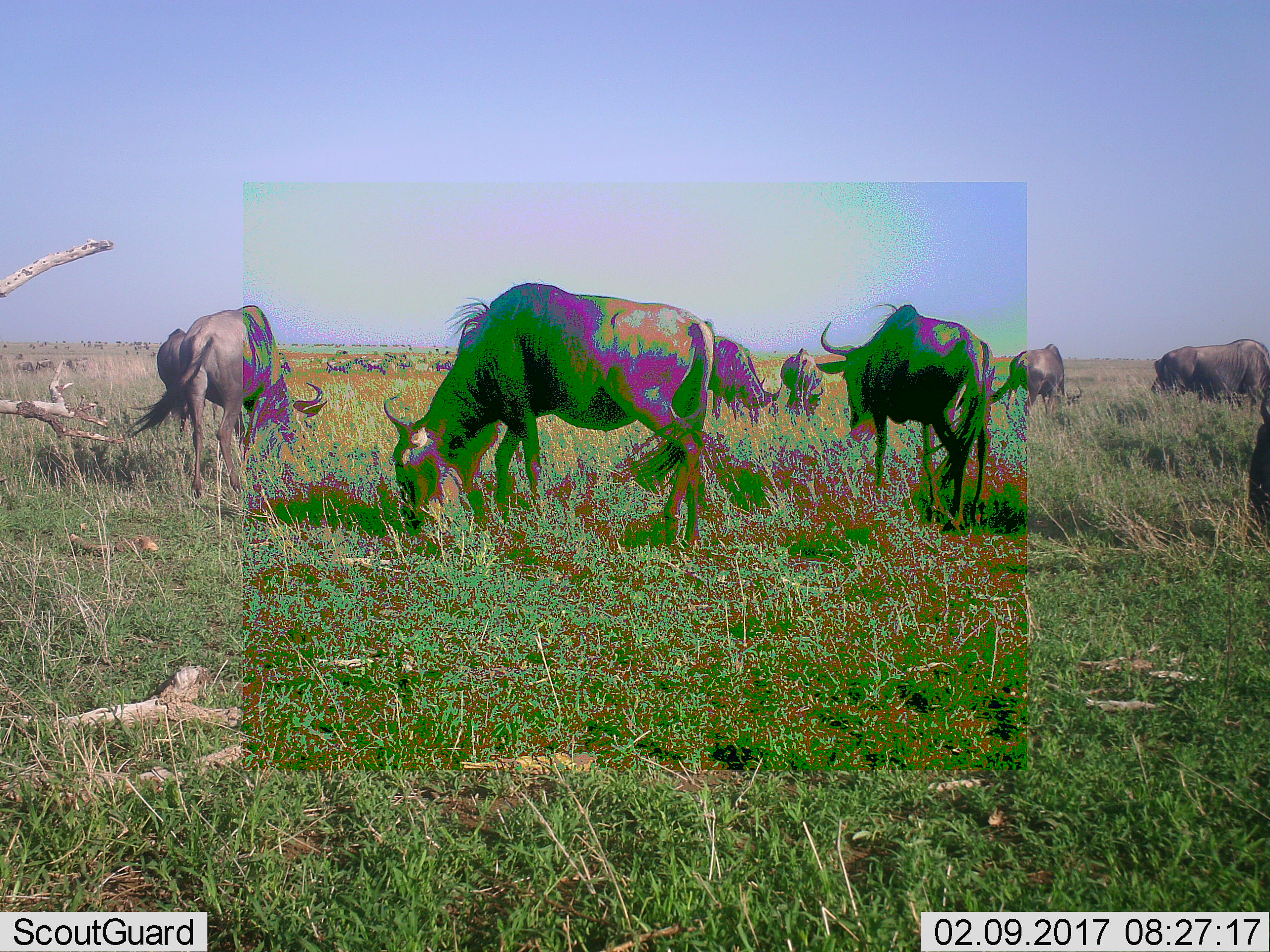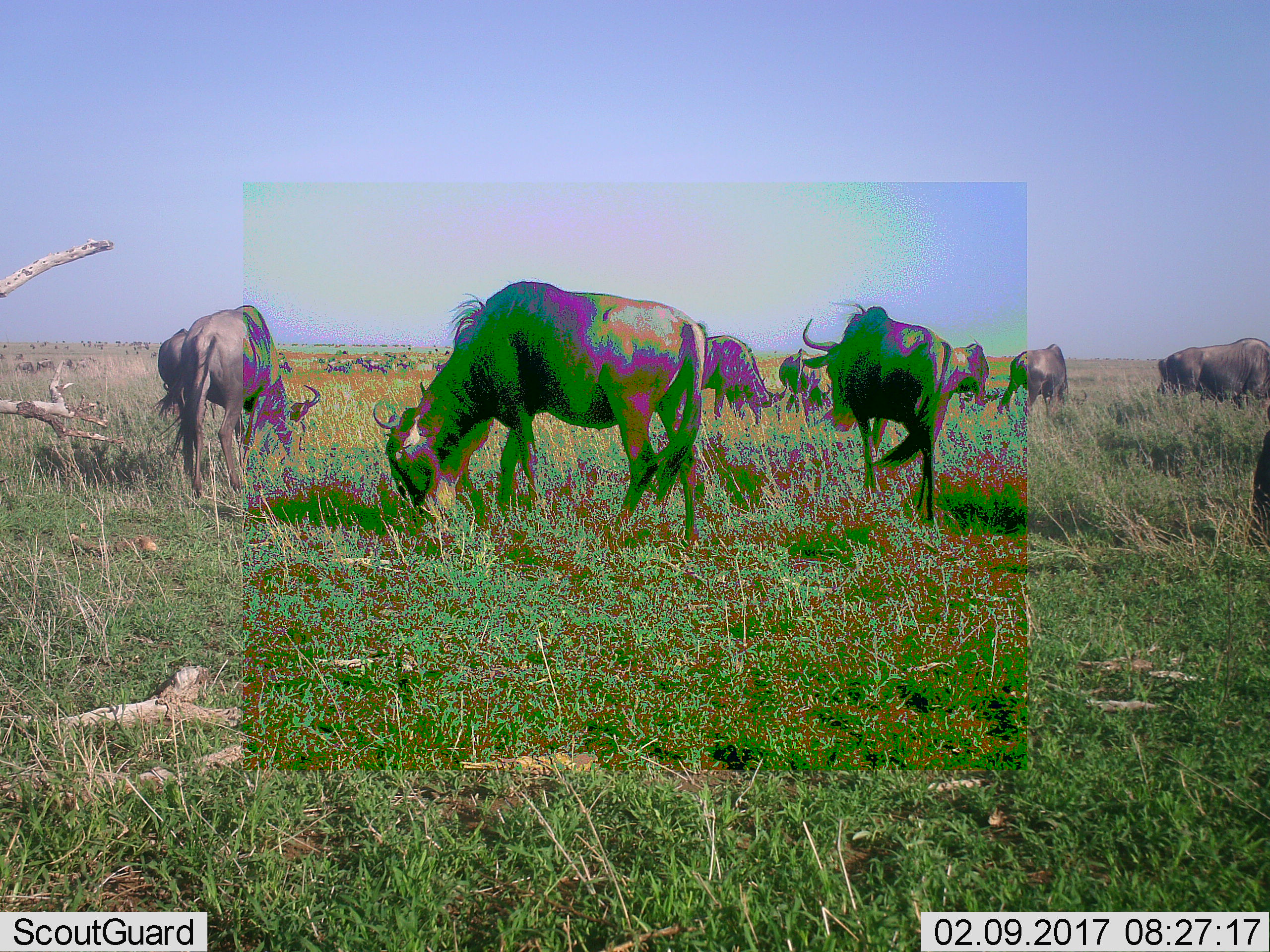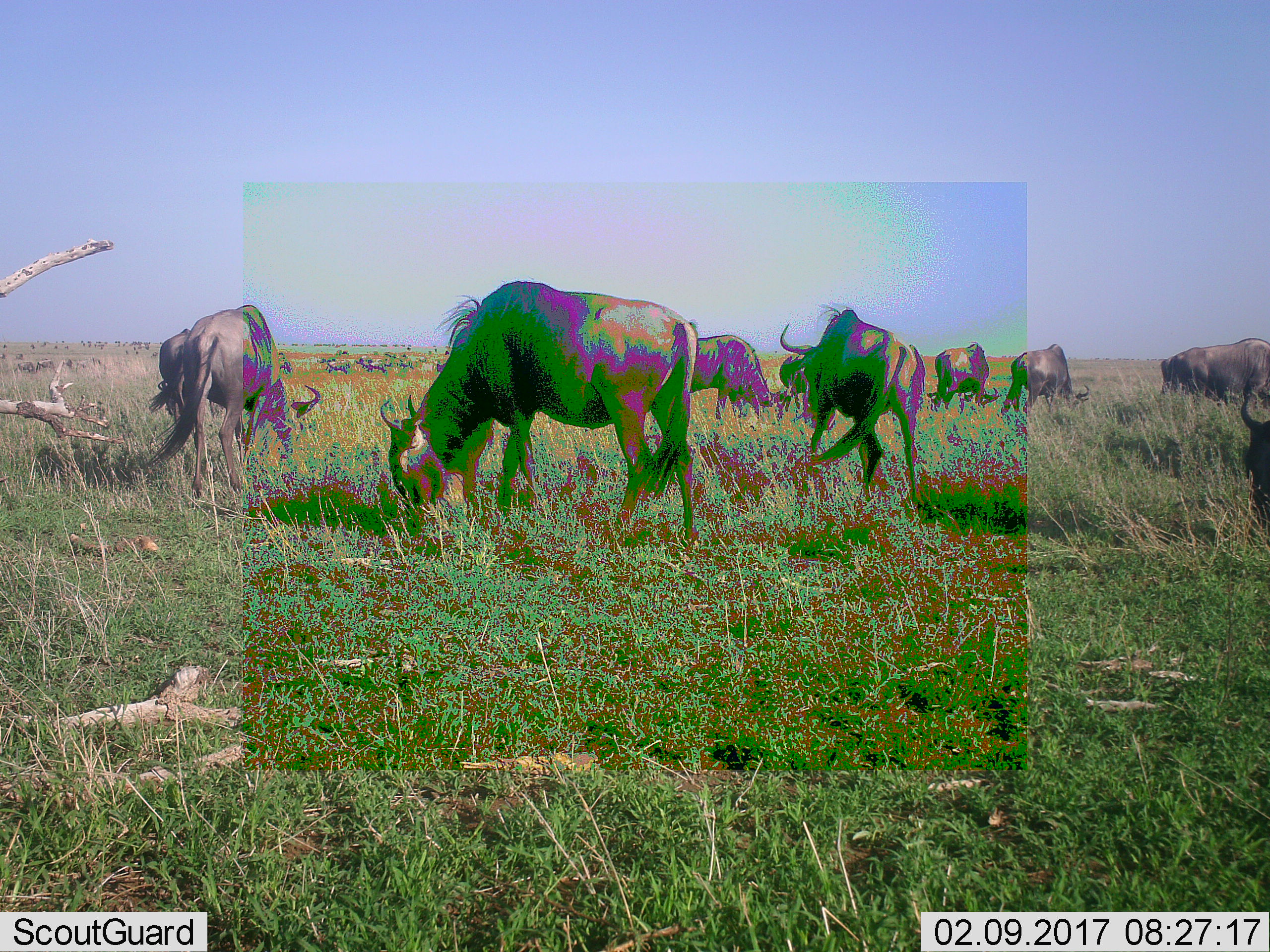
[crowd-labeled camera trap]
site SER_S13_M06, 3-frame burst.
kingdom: Animalia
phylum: Chordata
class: Mammalia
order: Artiodactyla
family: Bovidae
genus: Connochaetes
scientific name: Connochaetes taurinus taurinus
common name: blue wildebeest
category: wildebeestblue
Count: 11-50.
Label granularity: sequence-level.